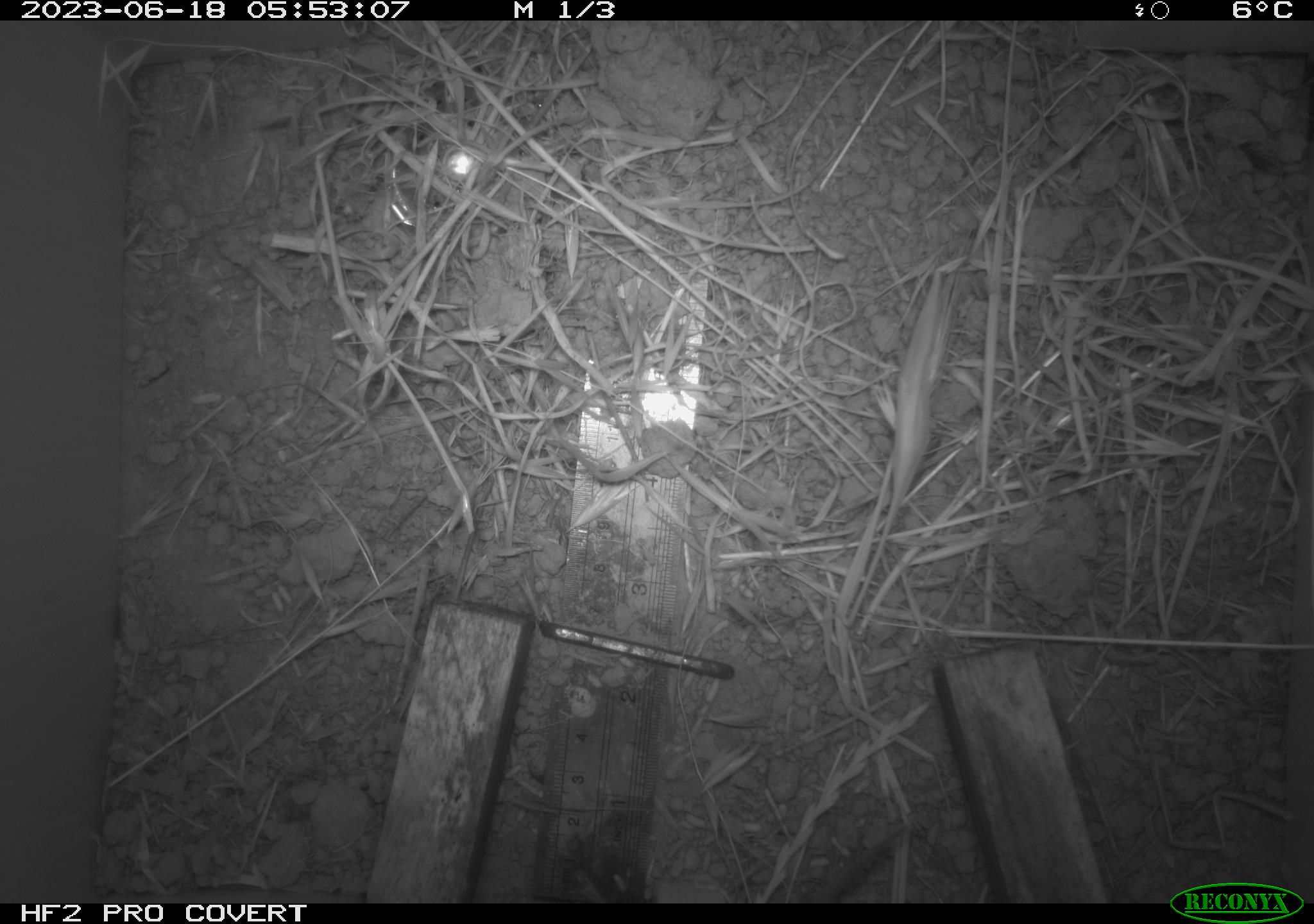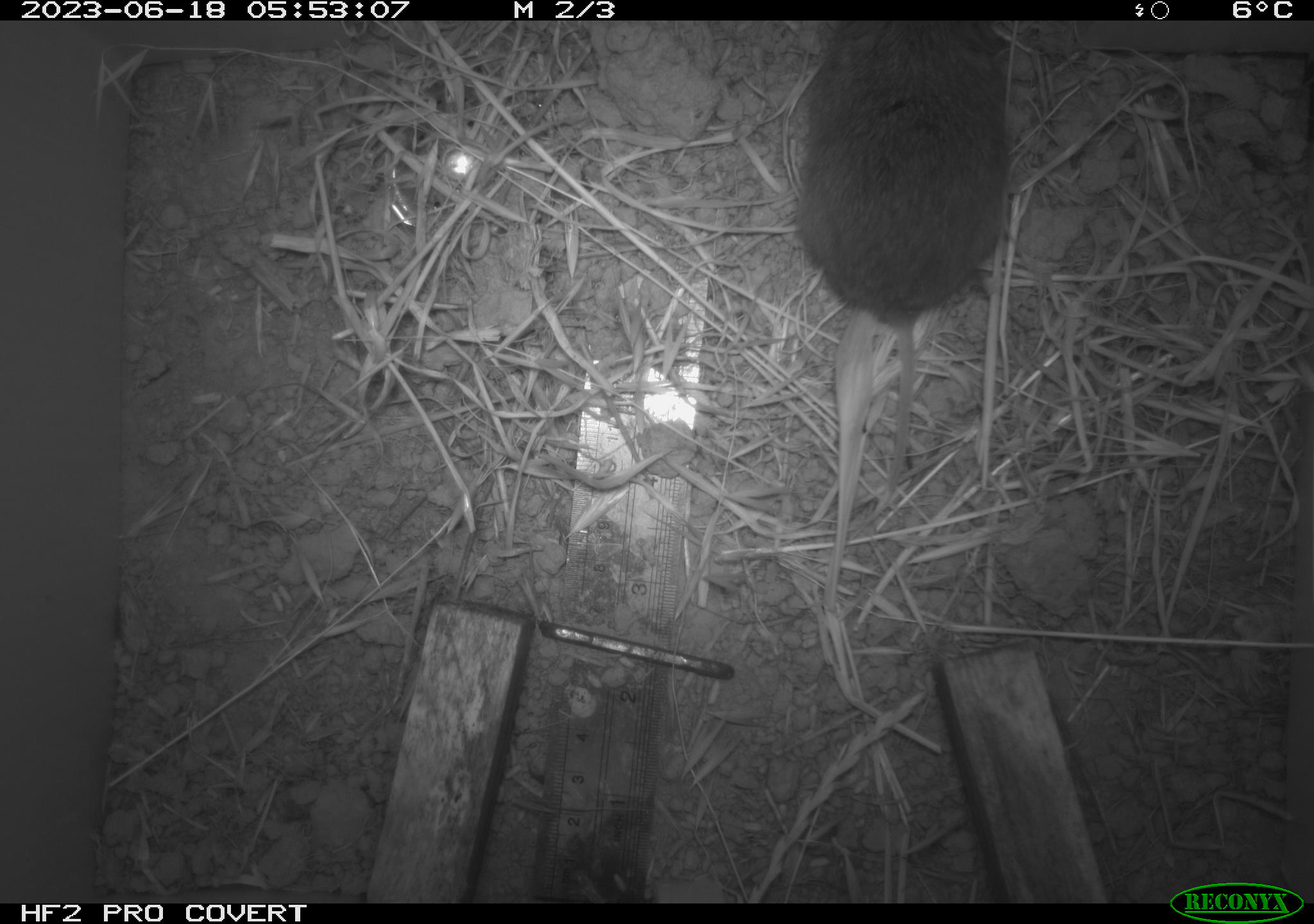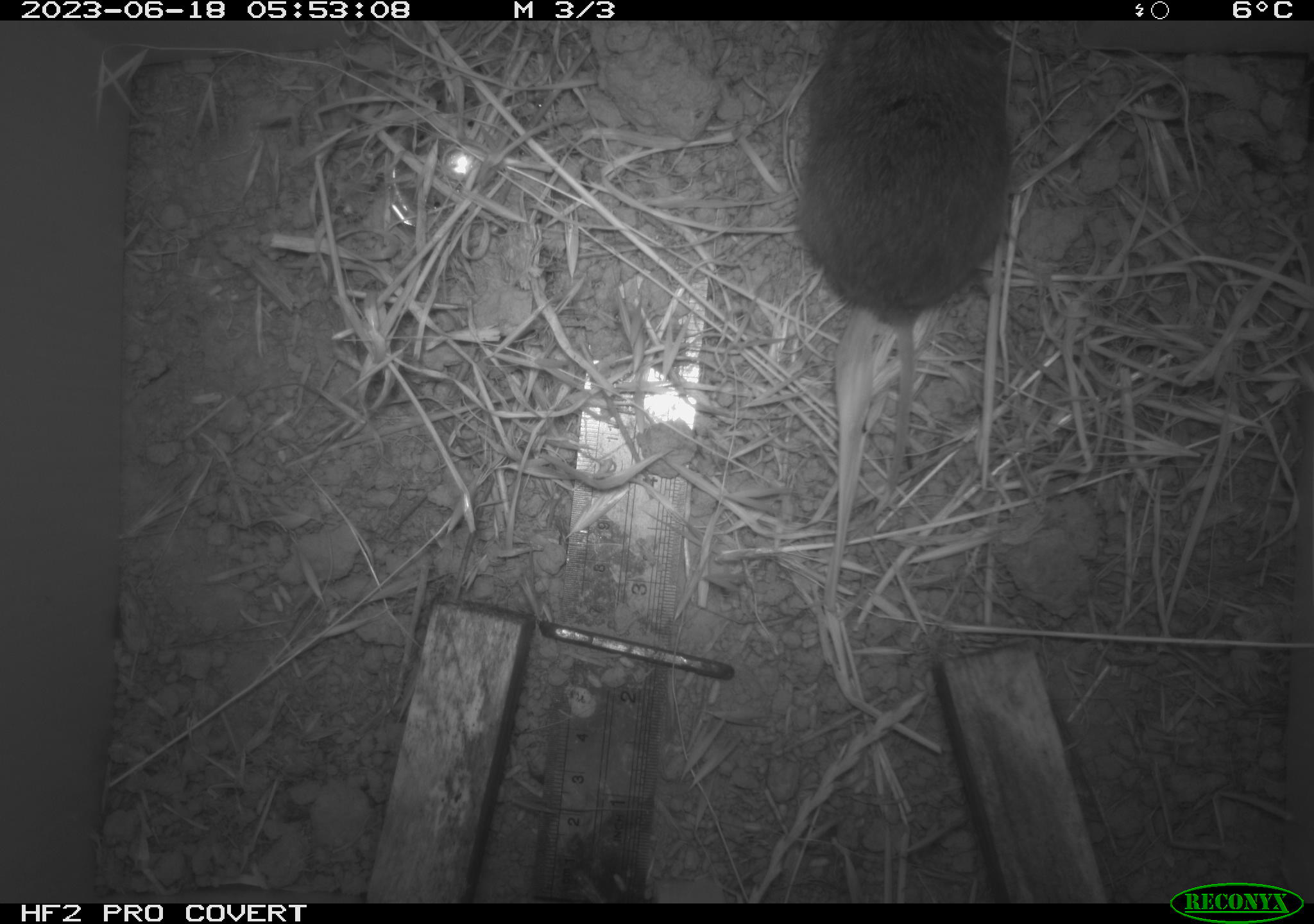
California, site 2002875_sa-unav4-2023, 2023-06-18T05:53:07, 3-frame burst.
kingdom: Animalia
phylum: Chordata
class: Mammalia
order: Rodentia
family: Cricetidae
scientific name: Arvicolinae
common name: voles, lemmings, and muskrats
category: arvicolinae subfamily